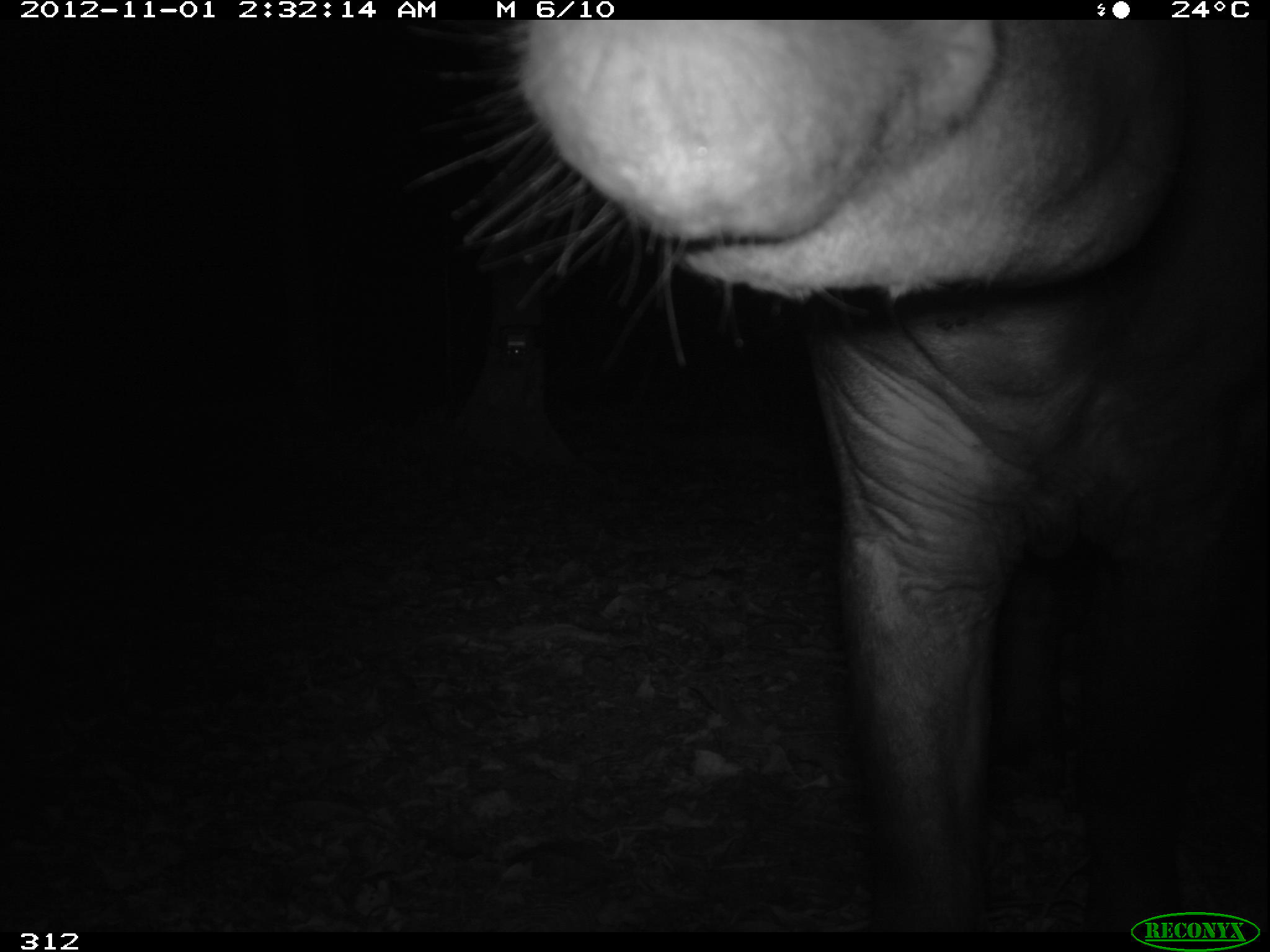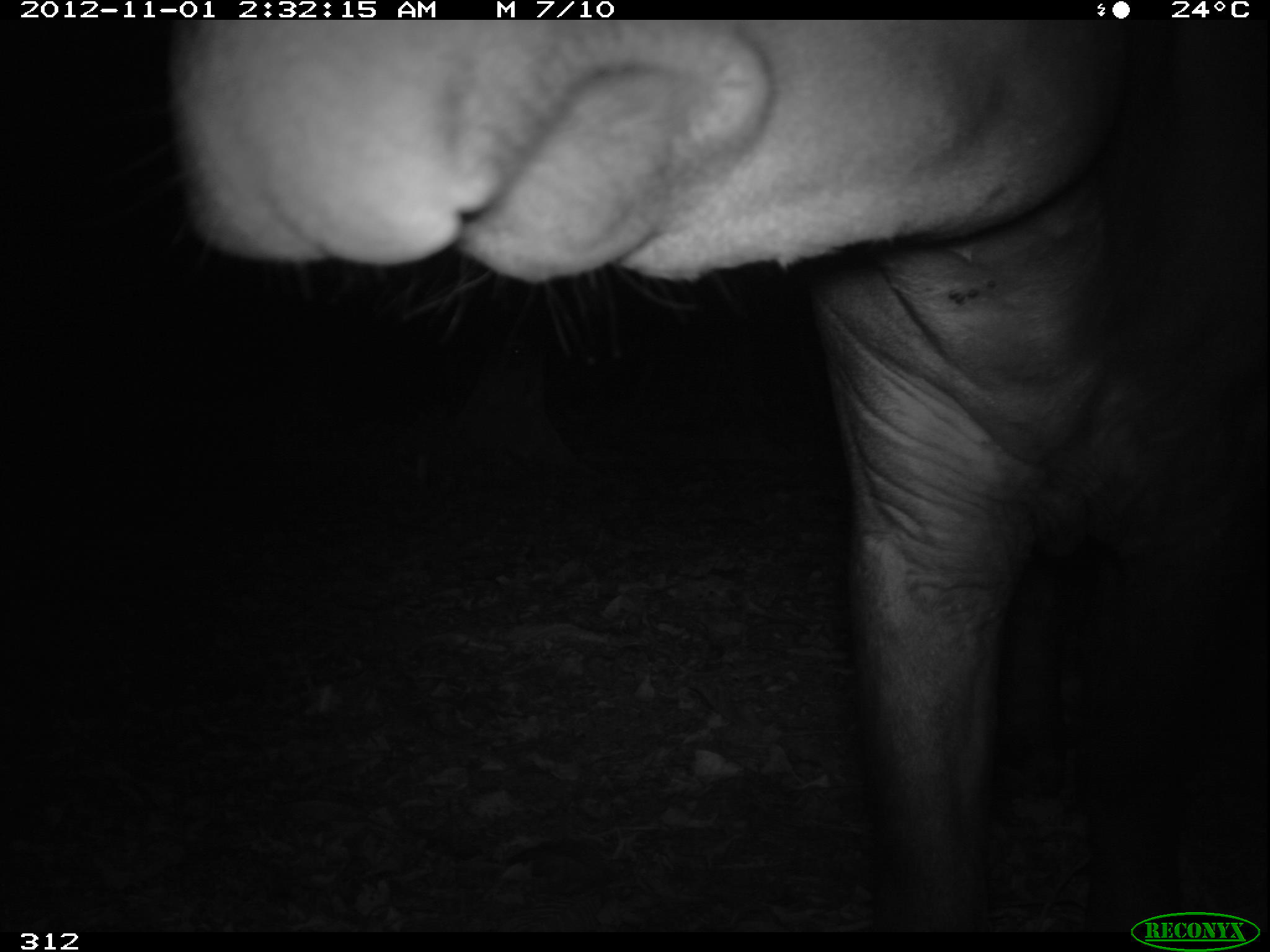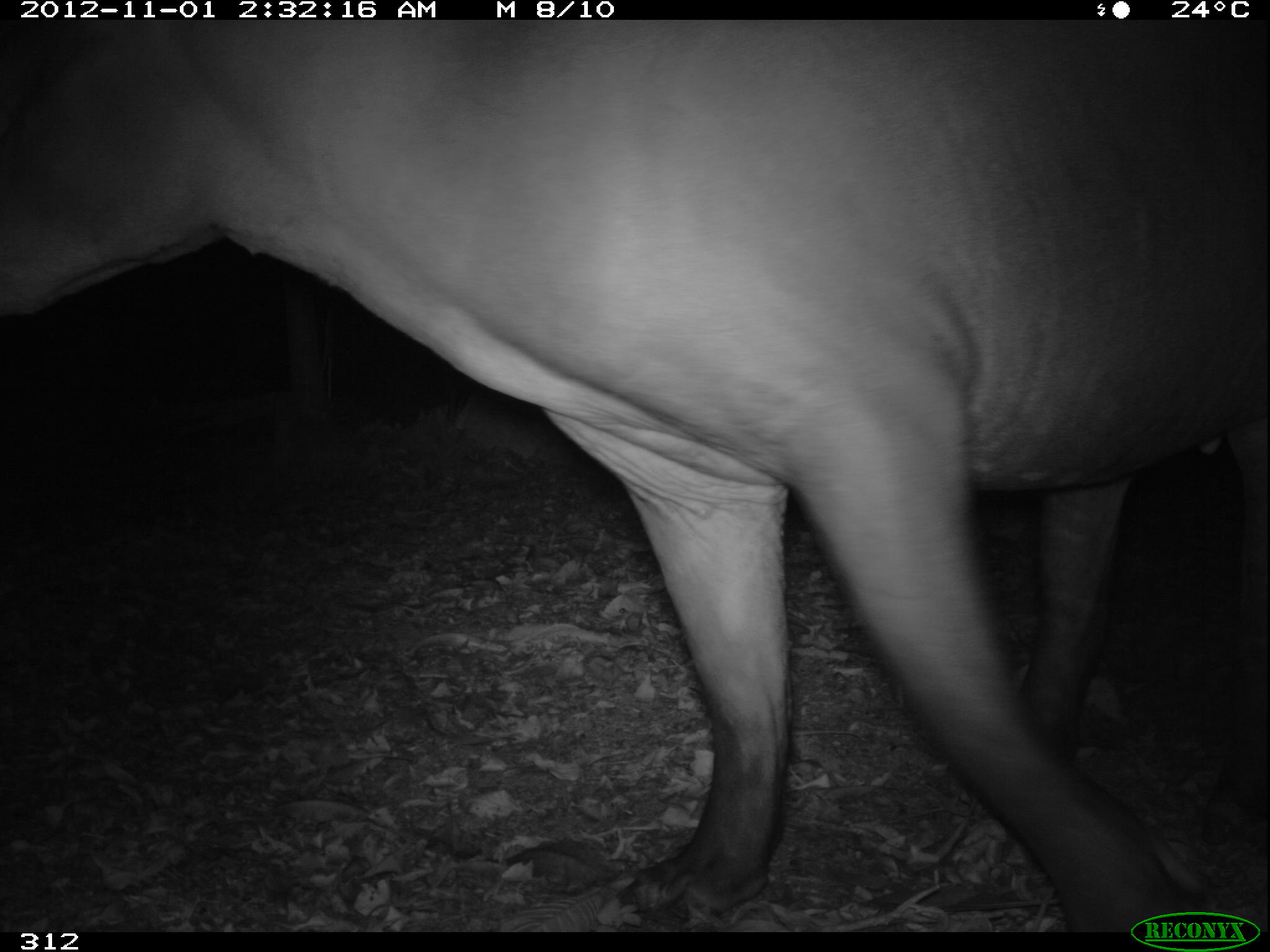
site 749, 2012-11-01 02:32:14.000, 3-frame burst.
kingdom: Animalia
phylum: Chordata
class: Mammalia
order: Perissodactyla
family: Tapiridae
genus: Tapirus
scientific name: Tapirus terrestris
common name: south american tapir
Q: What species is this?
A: Tapirus terrestris (south american tapir).